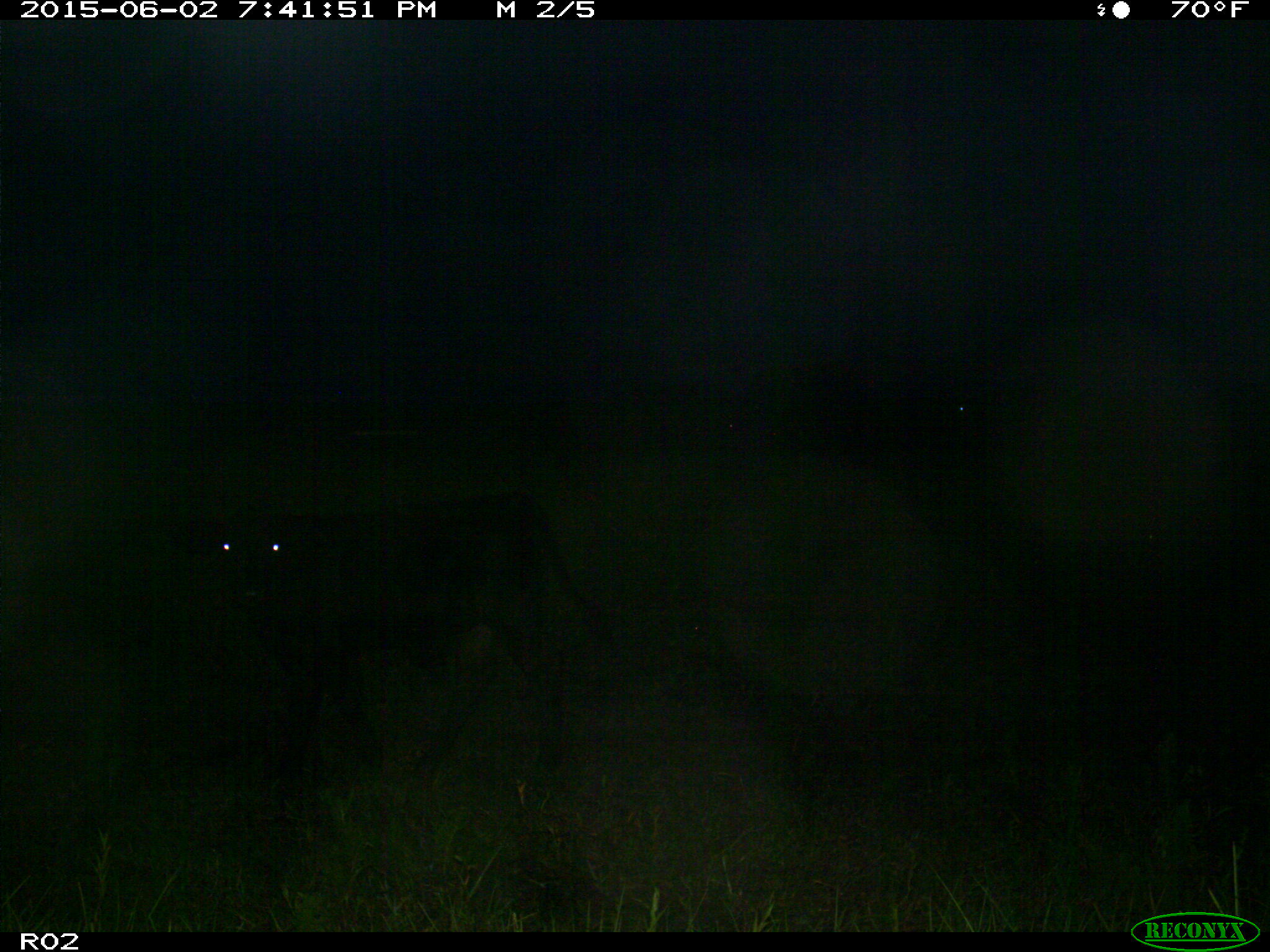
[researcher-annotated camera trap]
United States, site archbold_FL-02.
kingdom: Animalia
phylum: Chordata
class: Mammalia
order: Artiodactyla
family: Bovidae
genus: Bos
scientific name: Bos taurus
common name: domestic cow